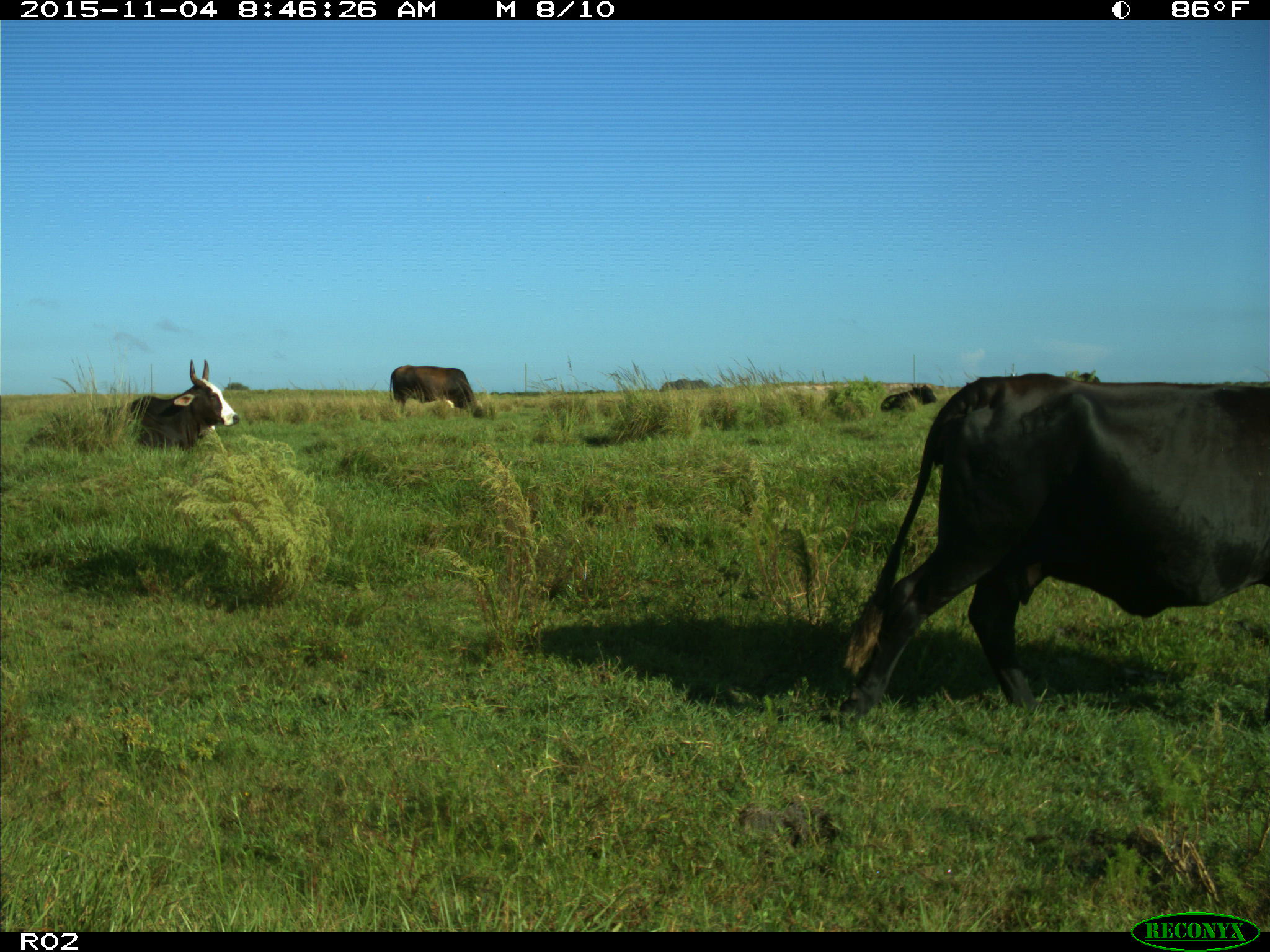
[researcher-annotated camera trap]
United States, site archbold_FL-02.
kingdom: Animalia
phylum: Chordata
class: Mammalia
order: Artiodactyla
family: Bovidae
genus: Bos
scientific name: Bos taurus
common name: domestic cow